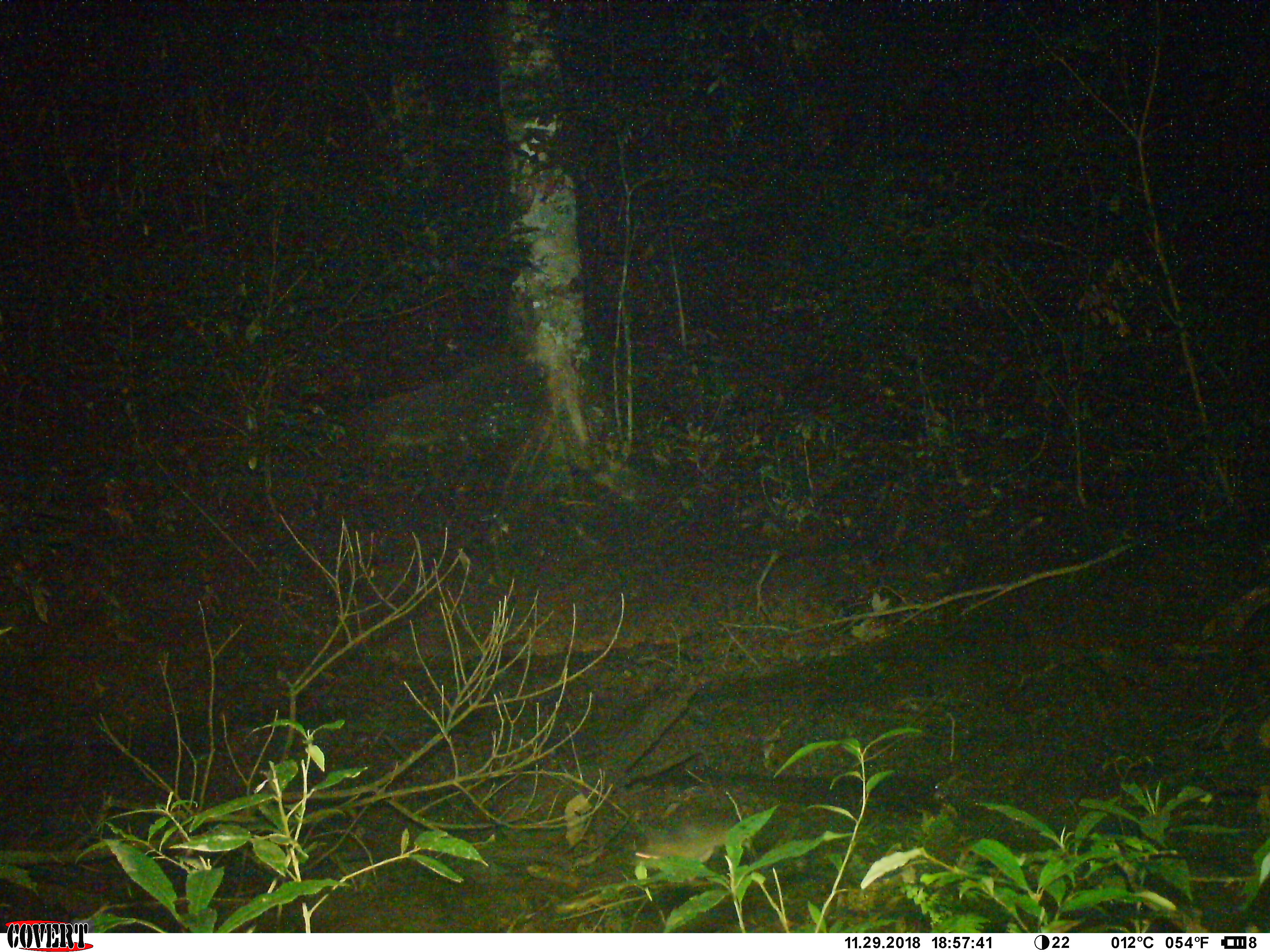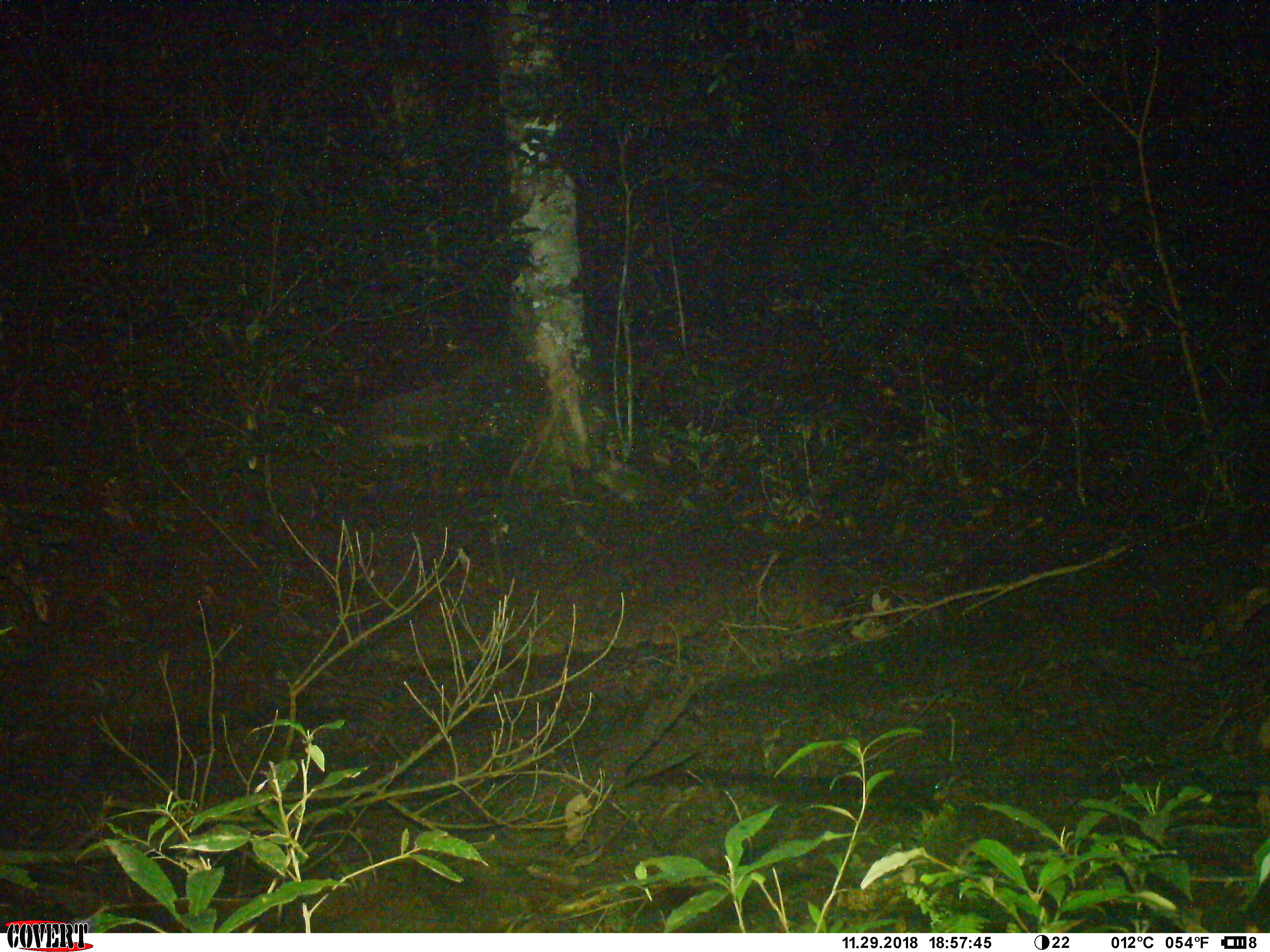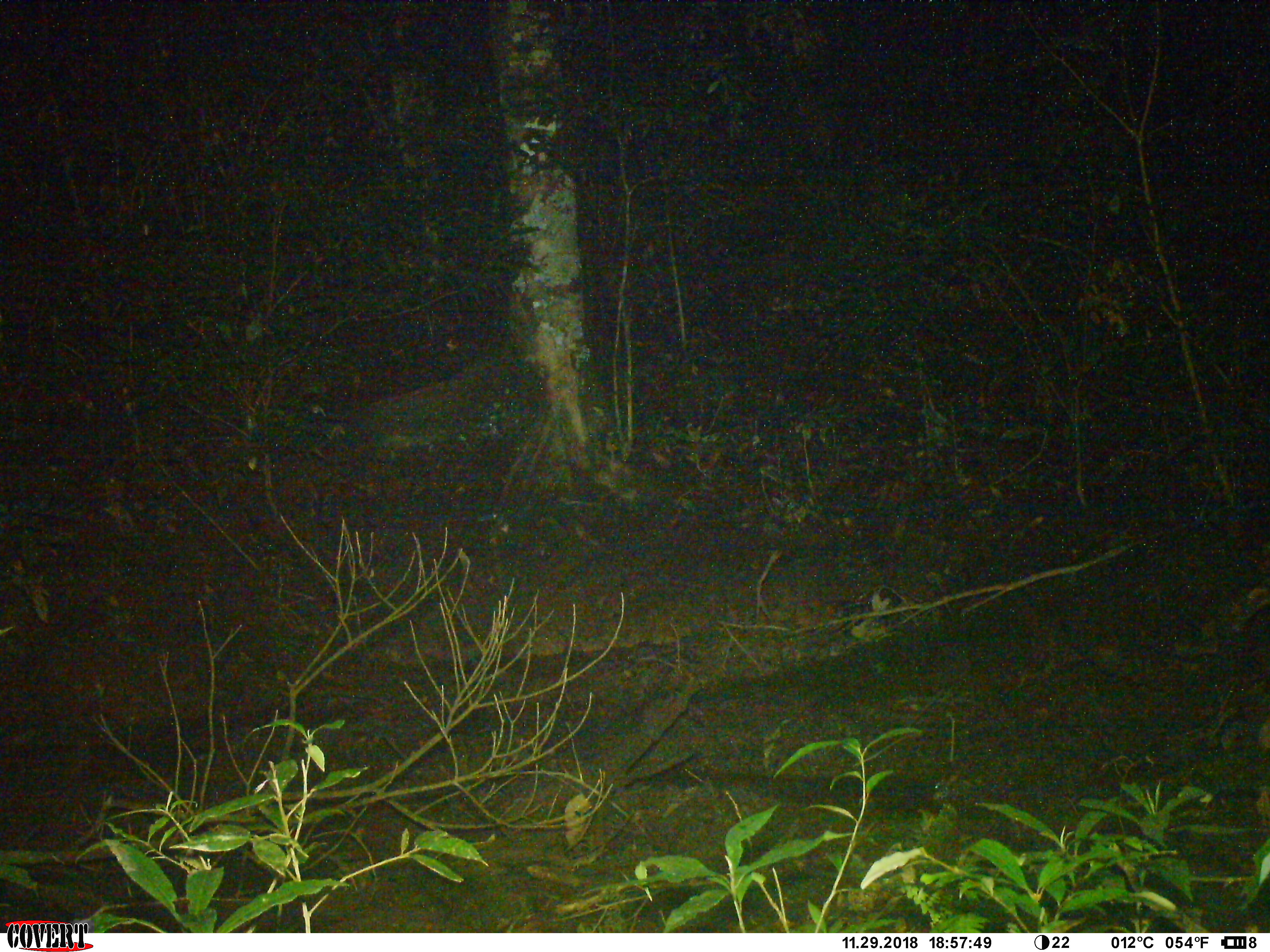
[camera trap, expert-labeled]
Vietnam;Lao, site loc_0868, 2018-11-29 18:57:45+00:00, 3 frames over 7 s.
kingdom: Animalia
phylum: Chordata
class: Mammalia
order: Rodentia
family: Muridae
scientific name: Muridae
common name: old-world mice and rats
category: unidentified murid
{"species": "unidentified murid (old-world mice and rats) (Muridae)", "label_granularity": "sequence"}